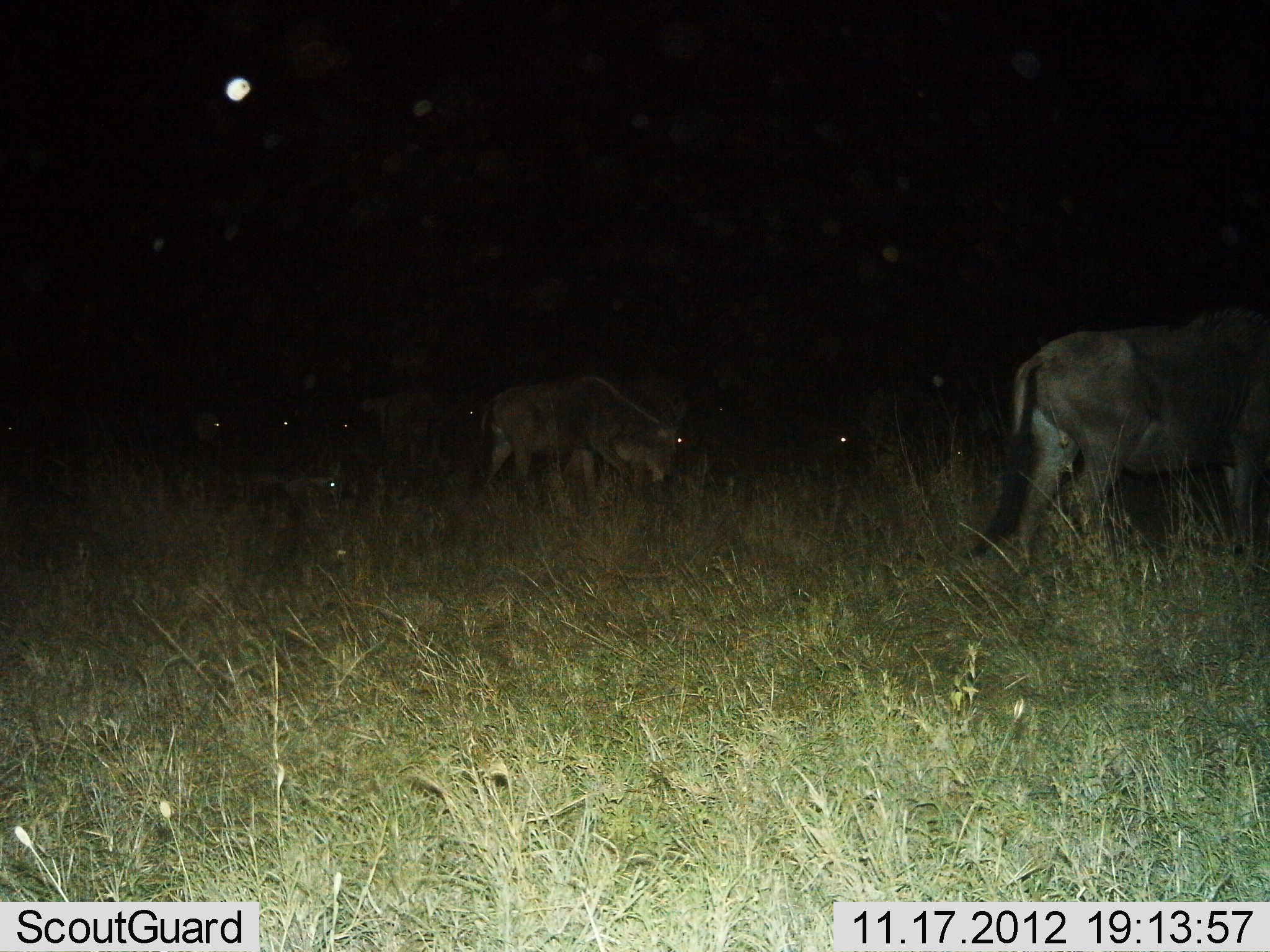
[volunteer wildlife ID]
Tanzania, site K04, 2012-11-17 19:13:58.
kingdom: Animalia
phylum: Chordata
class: Mammalia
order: Artiodactyla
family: Bovidae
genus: Connochaetes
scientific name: Connochaetes taurinus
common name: blue wildebeest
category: wildebeest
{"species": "wildebeest (blue wildebeest) (Connochaetes taurinus)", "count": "7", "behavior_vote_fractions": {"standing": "30%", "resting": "10%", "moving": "30%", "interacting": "0%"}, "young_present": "10%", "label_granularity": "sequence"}